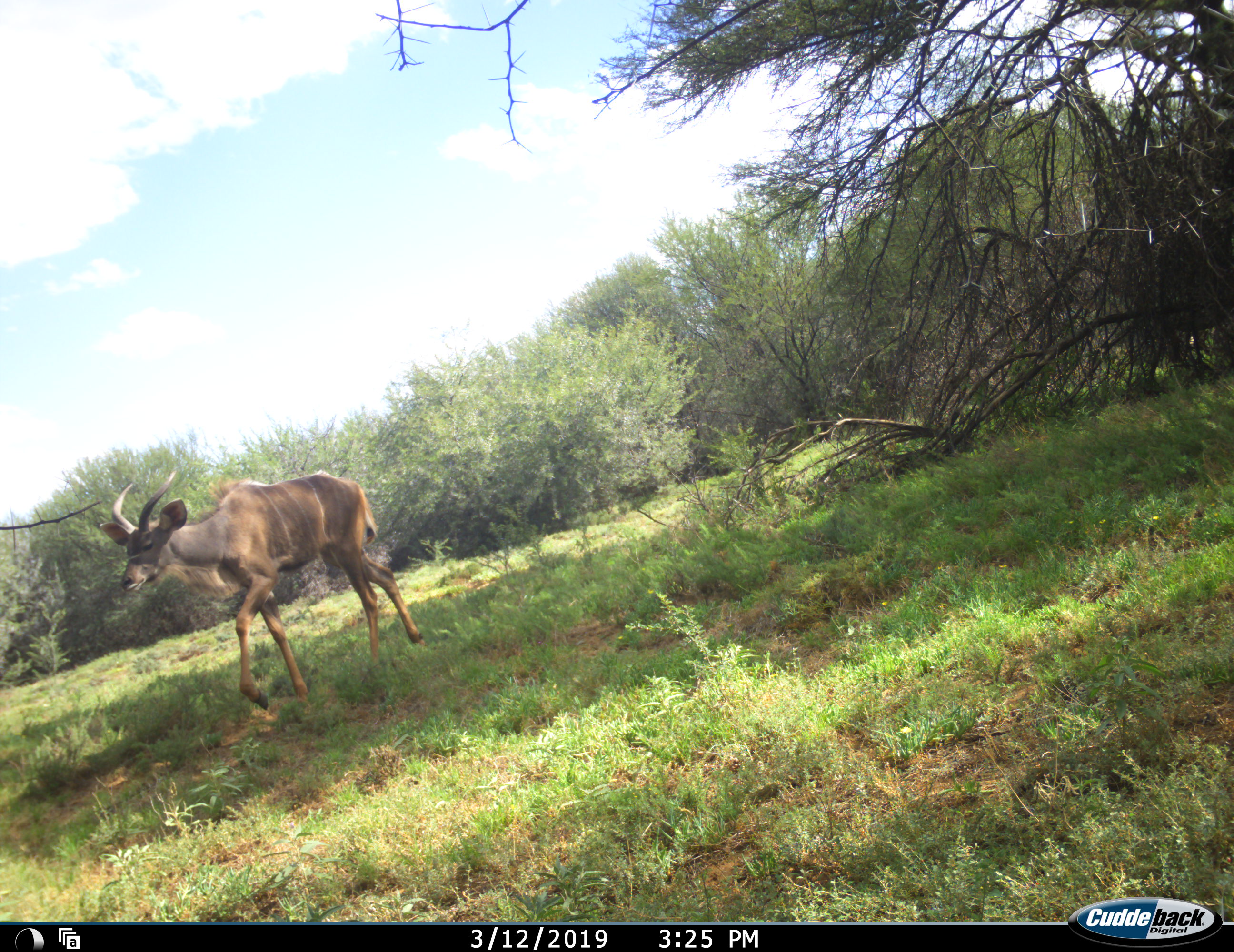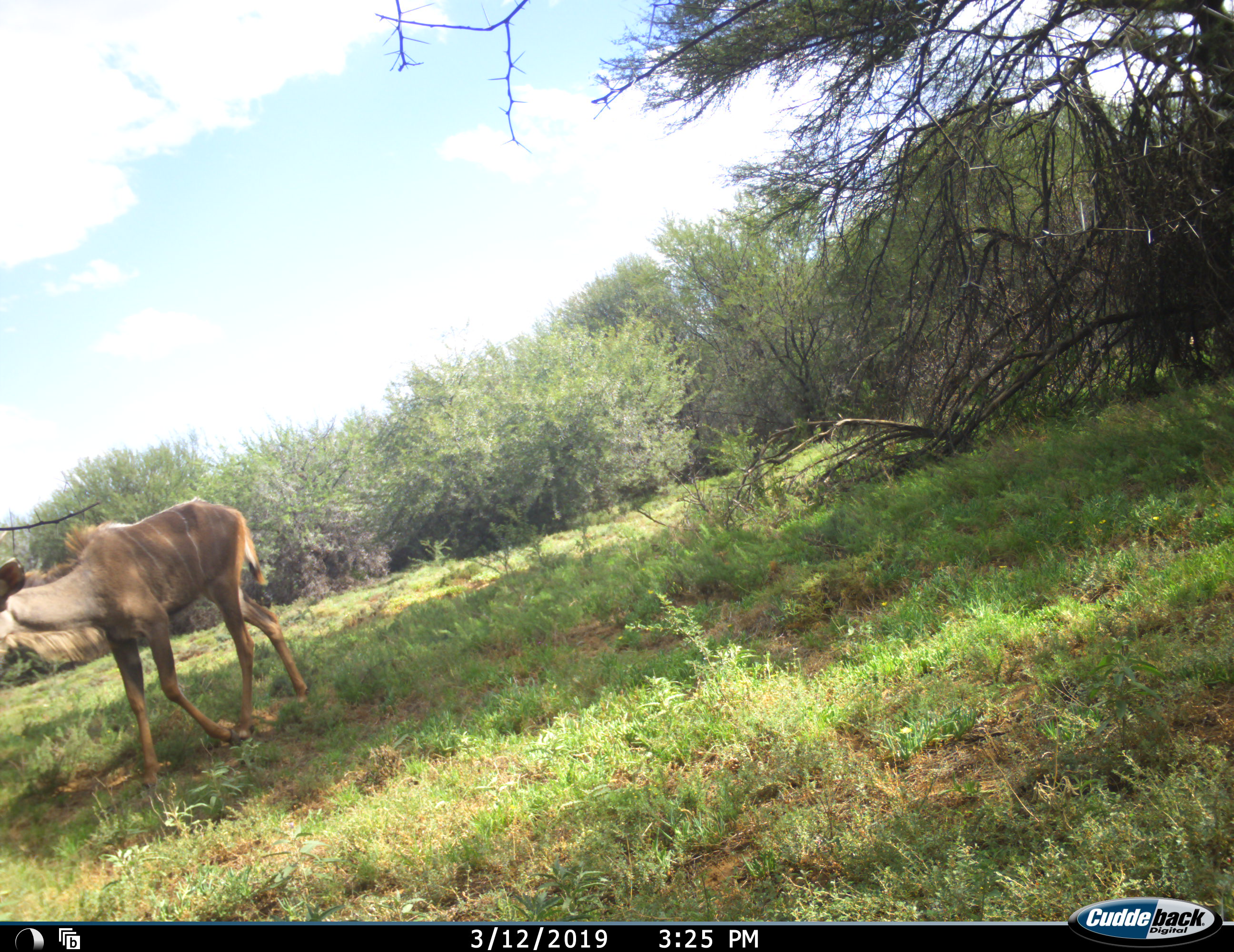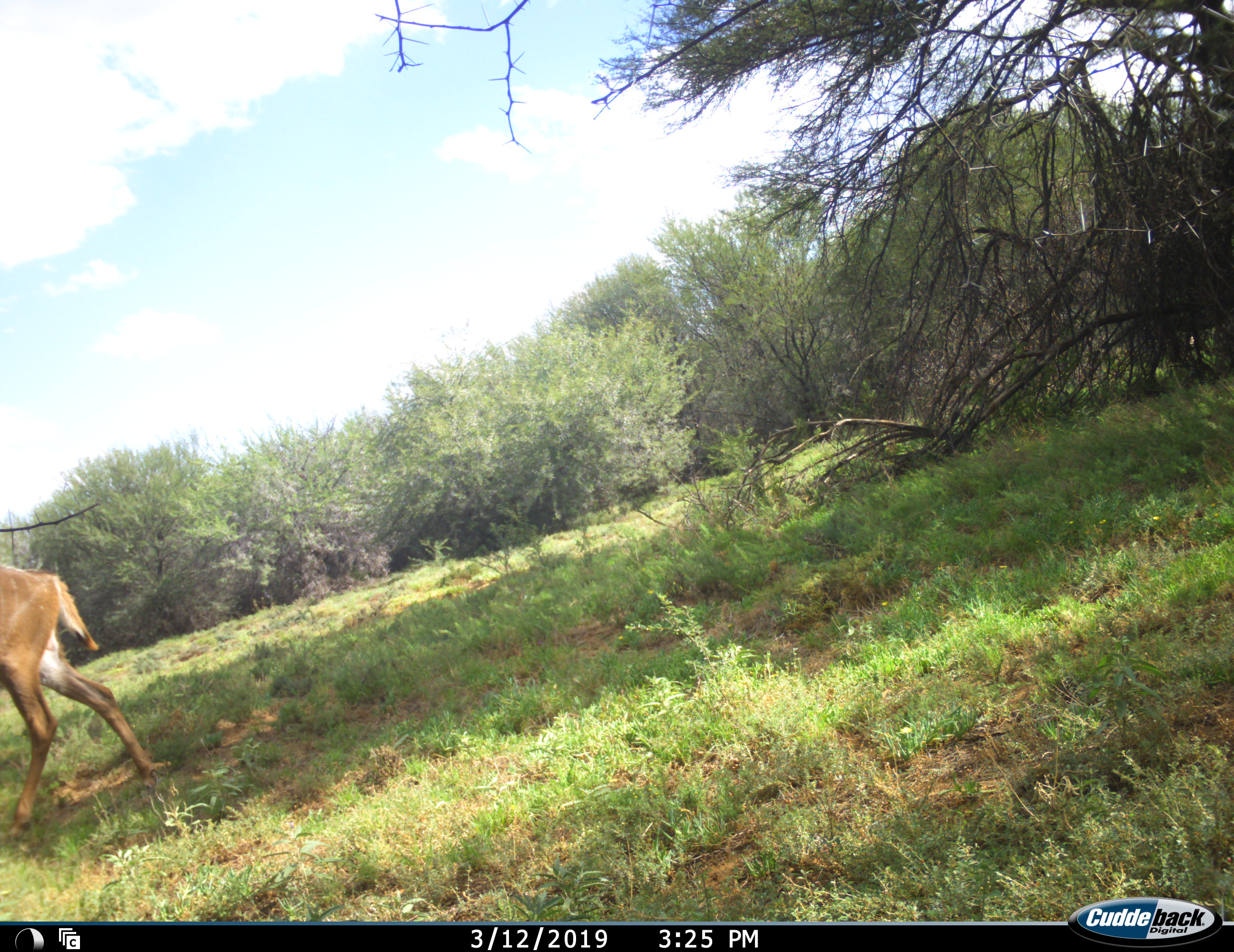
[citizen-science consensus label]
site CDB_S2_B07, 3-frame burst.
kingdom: Animalia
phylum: Chordata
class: Mammalia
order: Artiodactyla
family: Bovidae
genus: Tragelaphus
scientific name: Tragelaphus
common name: kudu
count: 1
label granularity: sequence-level